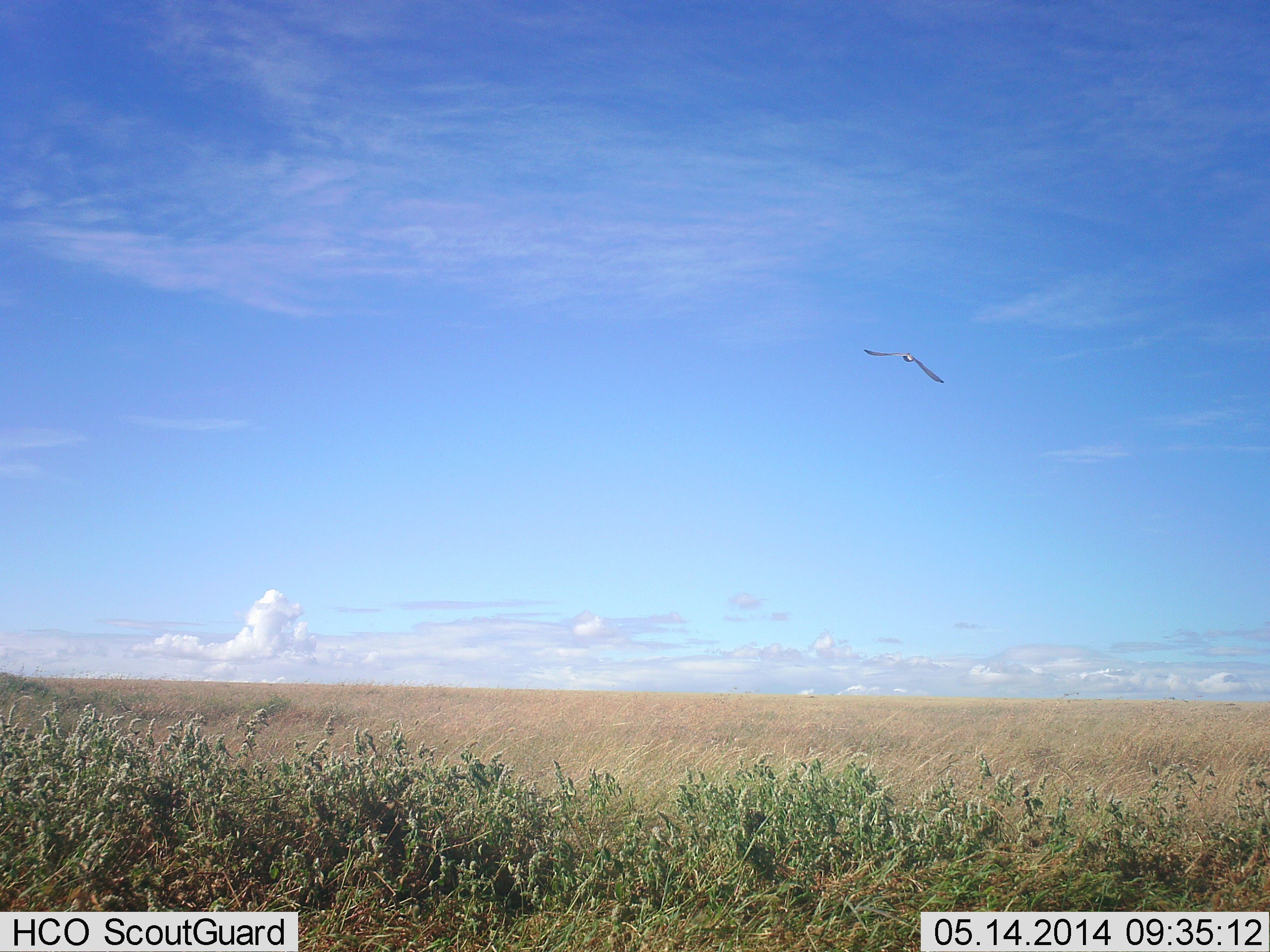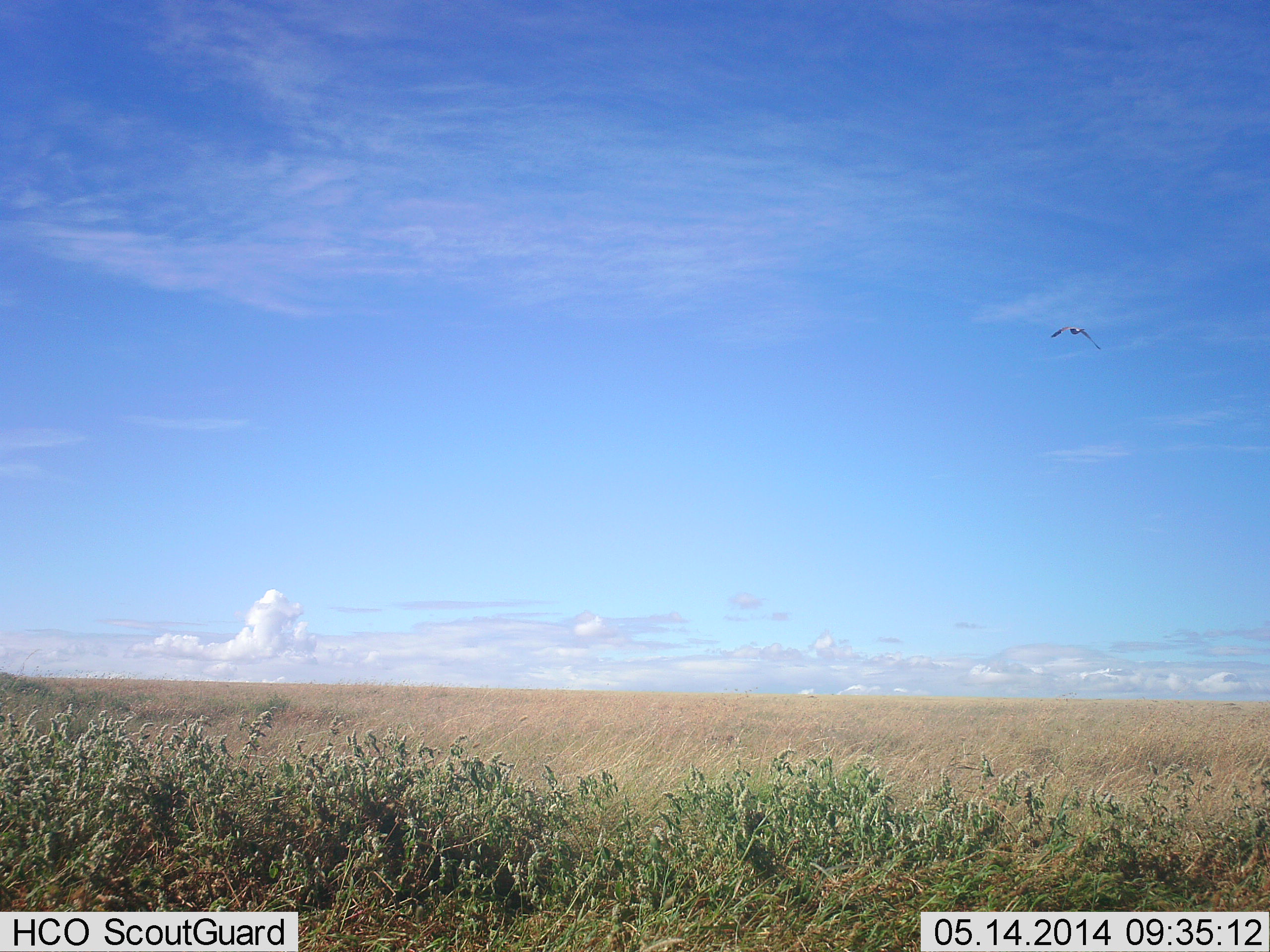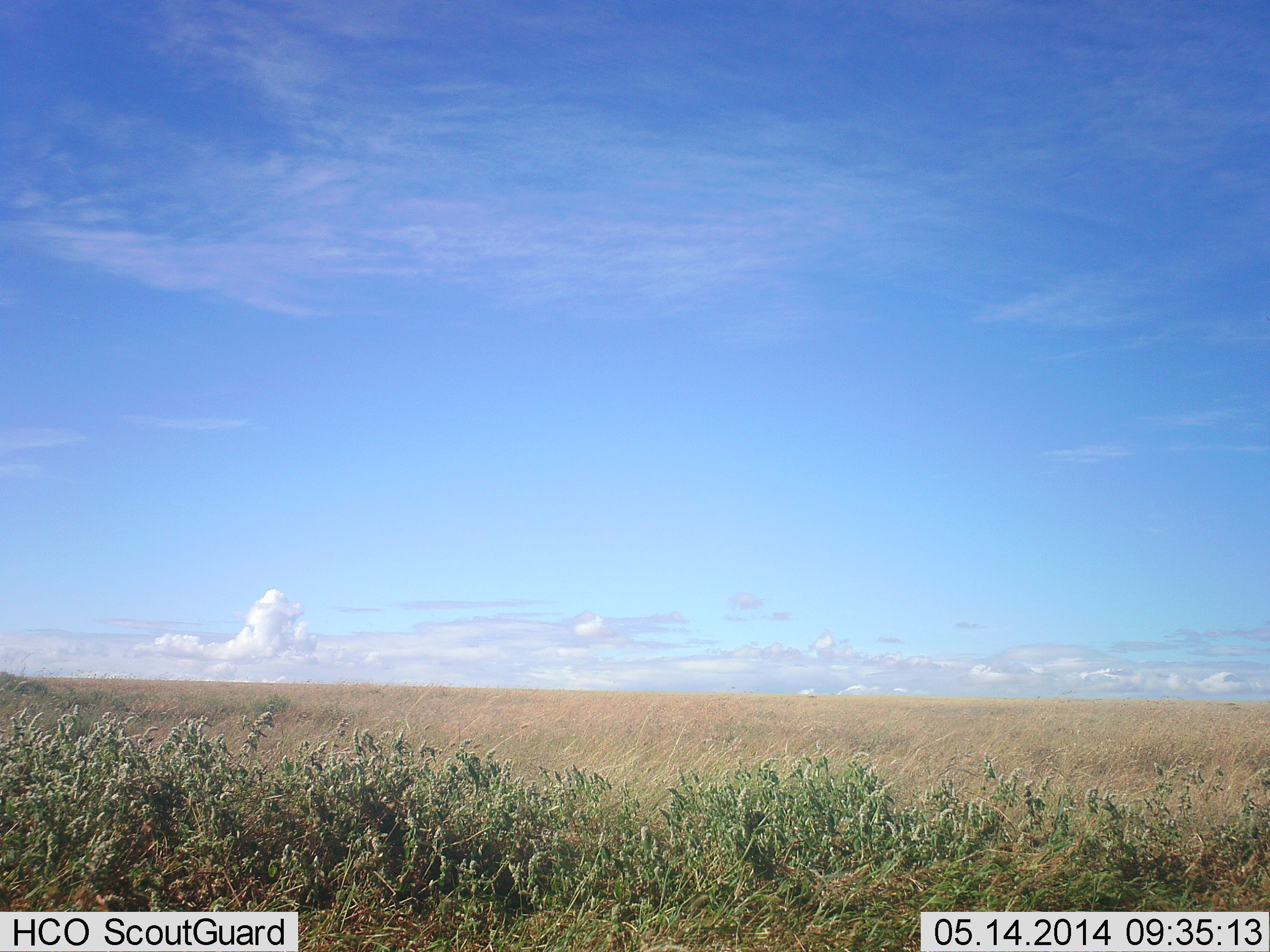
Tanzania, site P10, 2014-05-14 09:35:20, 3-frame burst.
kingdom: Animalia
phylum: Chordata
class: Aves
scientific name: Aves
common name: bird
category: otherbird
Otherbird (bird) (Aves), count 1. Behavior (volunteer vote fractions): standing 0%, resting 0%, moving 100%, interacting 0%. Young present (vote fraction): 0%. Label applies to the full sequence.